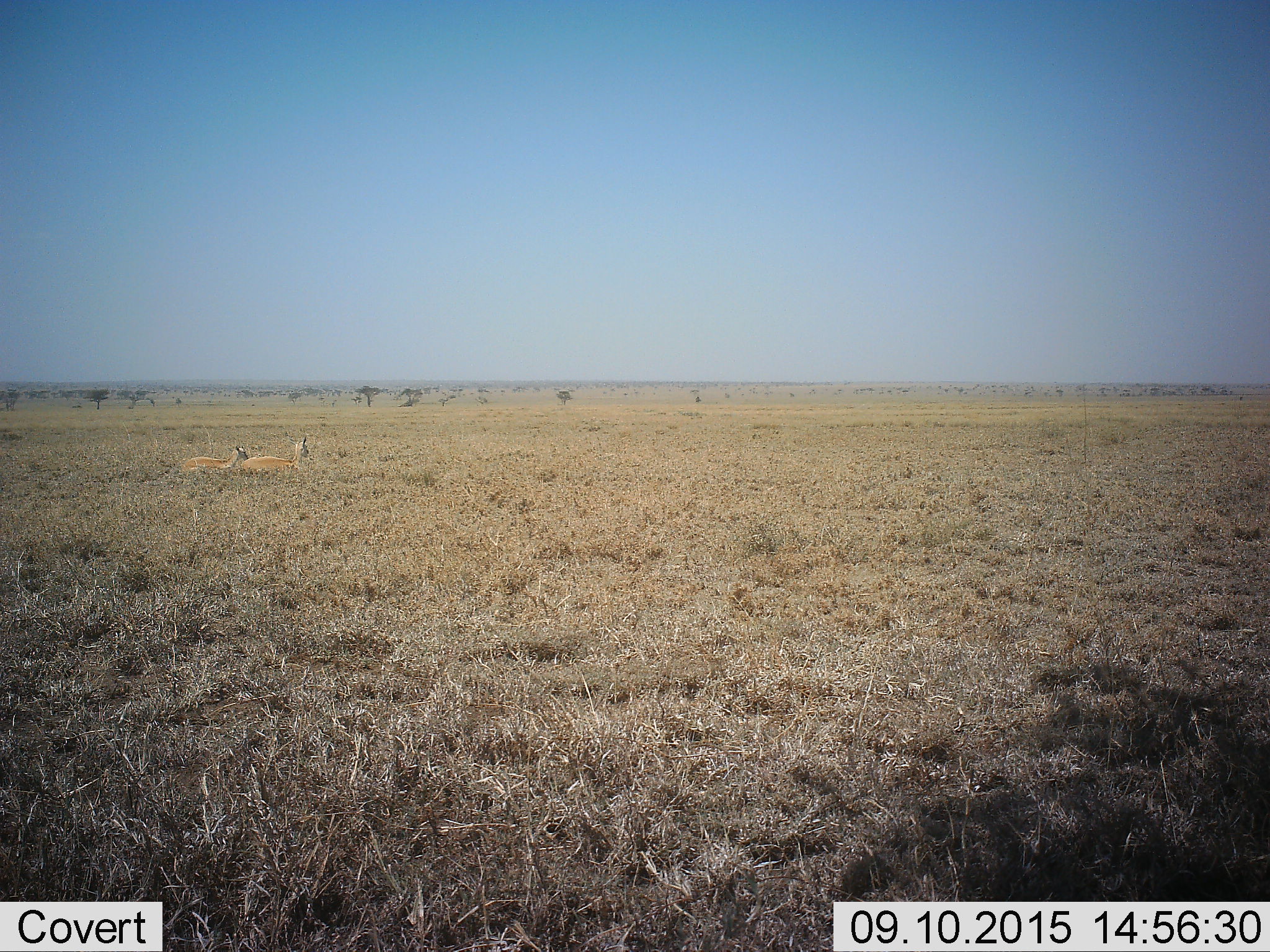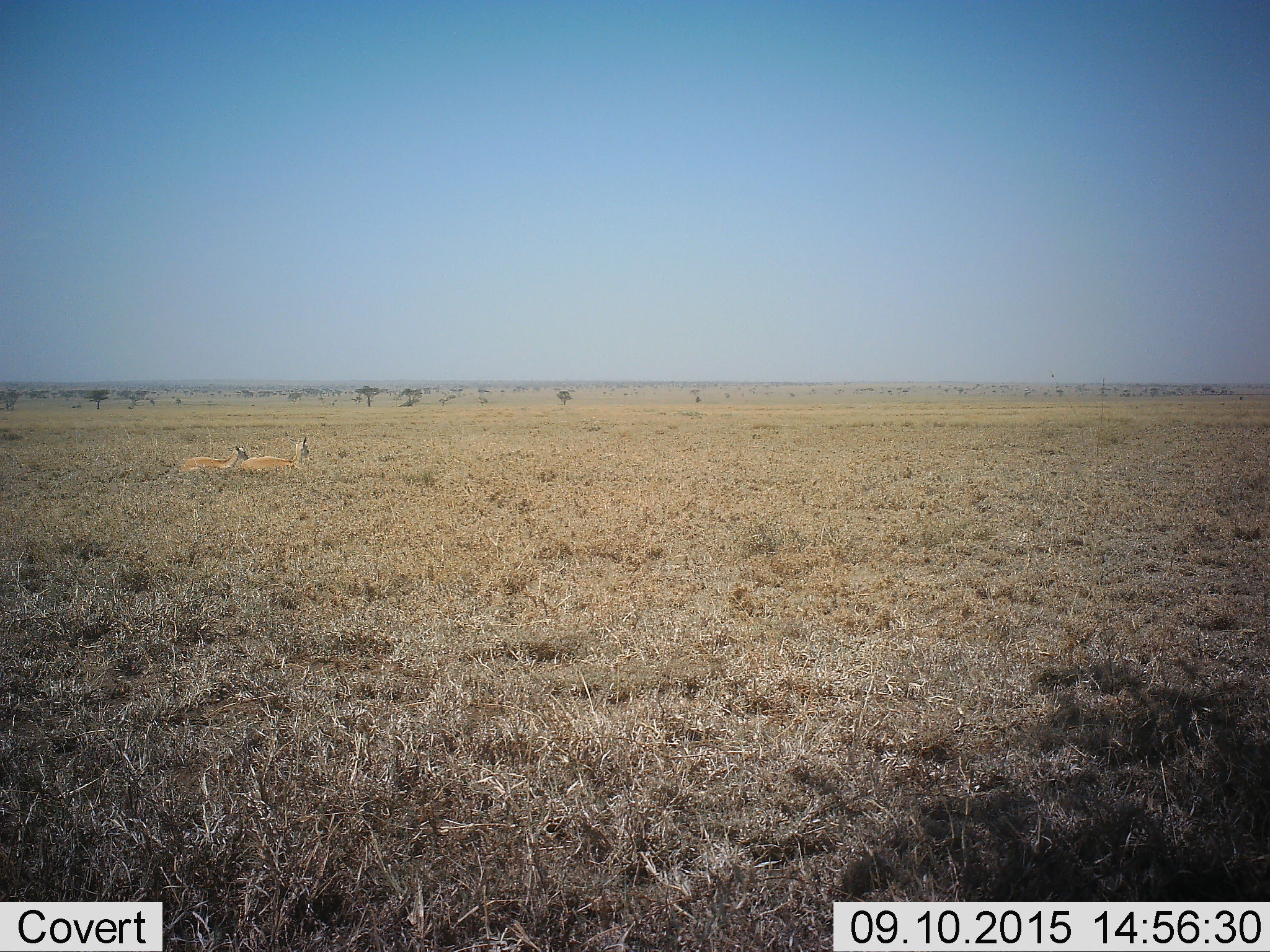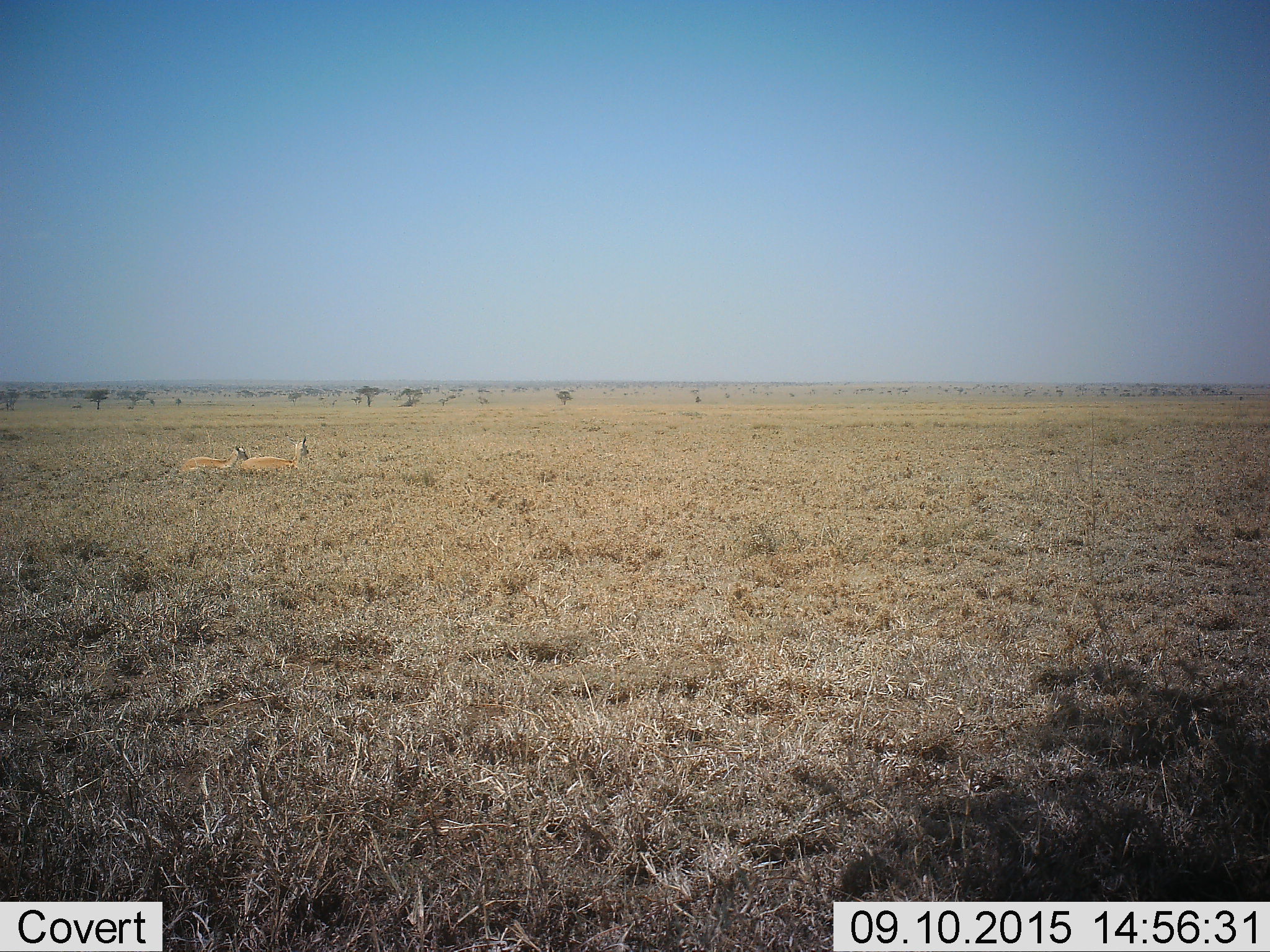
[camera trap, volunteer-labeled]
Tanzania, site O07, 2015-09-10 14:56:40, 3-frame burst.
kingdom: Animalia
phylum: Chordata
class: Mammalia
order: Artiodactyla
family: Bovidae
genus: Eudorcas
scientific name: Eudorcas thomsonii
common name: thomson's gazelle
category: gazellethomsons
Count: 2.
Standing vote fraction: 0%.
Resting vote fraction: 100%.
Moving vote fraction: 0%.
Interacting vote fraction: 0%.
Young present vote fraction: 0%.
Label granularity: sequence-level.